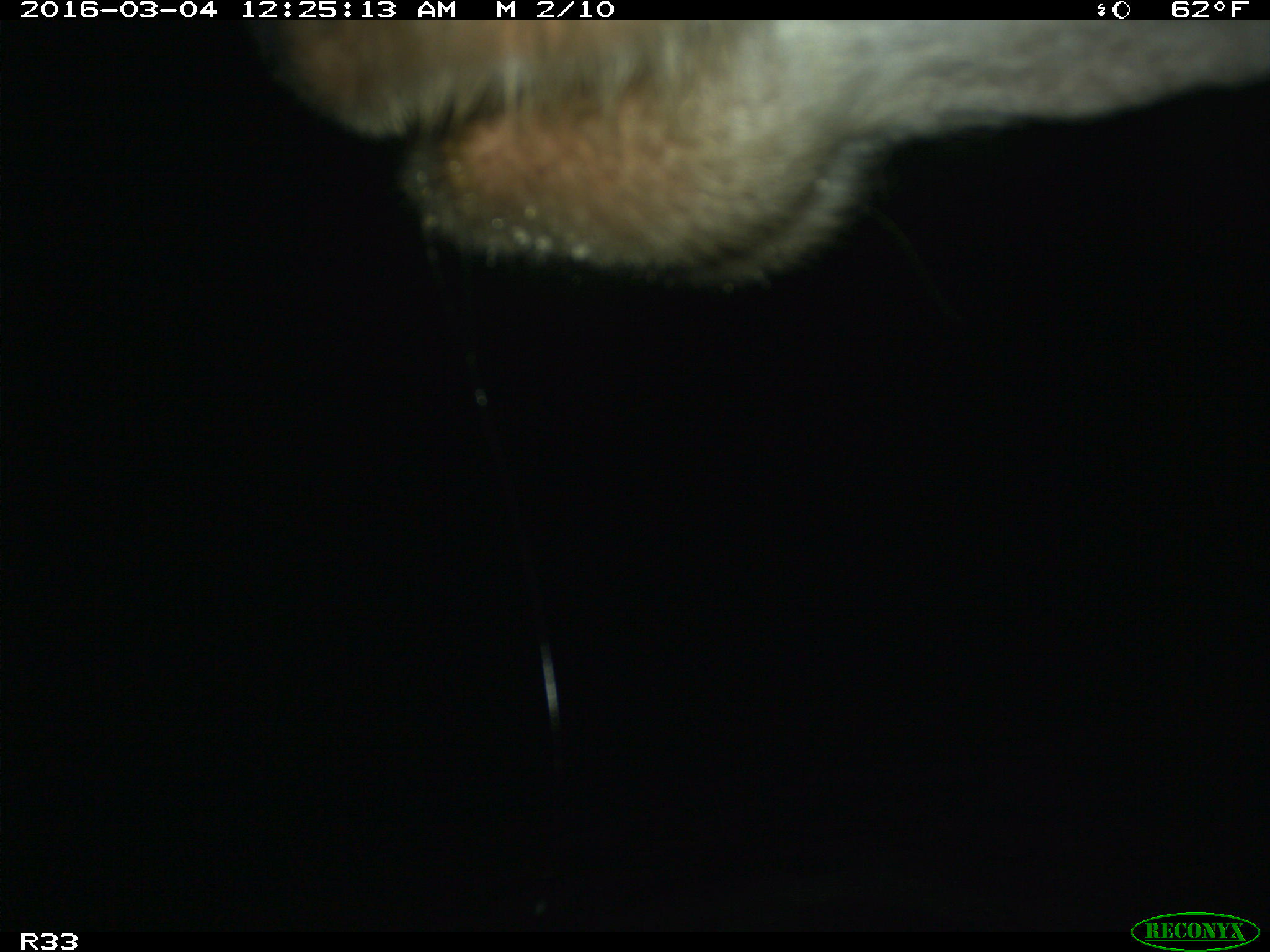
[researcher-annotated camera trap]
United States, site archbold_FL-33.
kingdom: Animalia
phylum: Chordata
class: Mammalia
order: Artiodactyla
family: Bovidae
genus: Bos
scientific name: Bos taurus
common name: domestic cow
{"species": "Bos taurus (domestic cow)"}